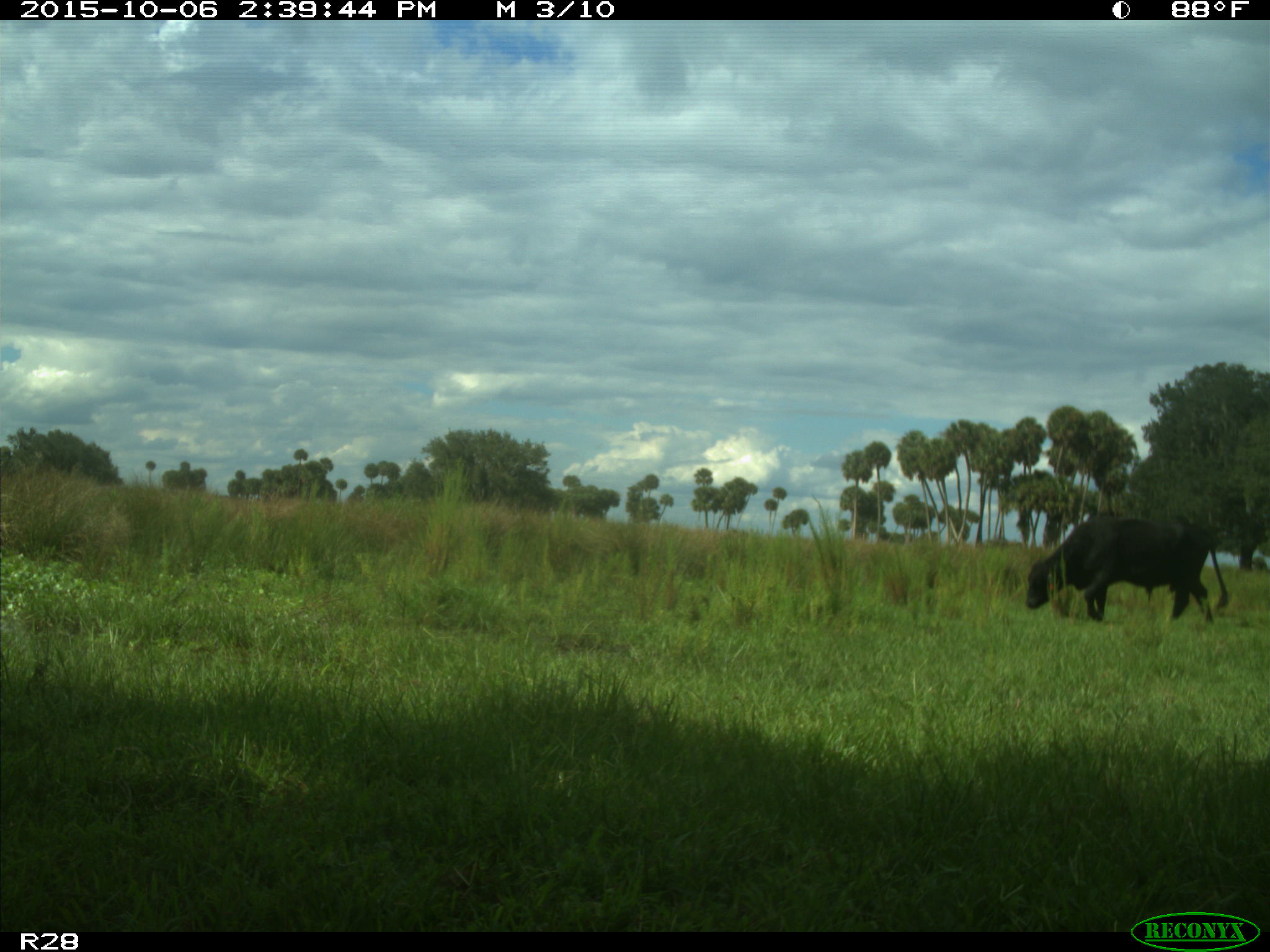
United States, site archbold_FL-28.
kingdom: Animalia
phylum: Chordata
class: Mammalia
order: Artiodactyla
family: Bovidae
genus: Bos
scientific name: Bos taurus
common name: domestic cow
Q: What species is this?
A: Bos taurus (domestic cow).